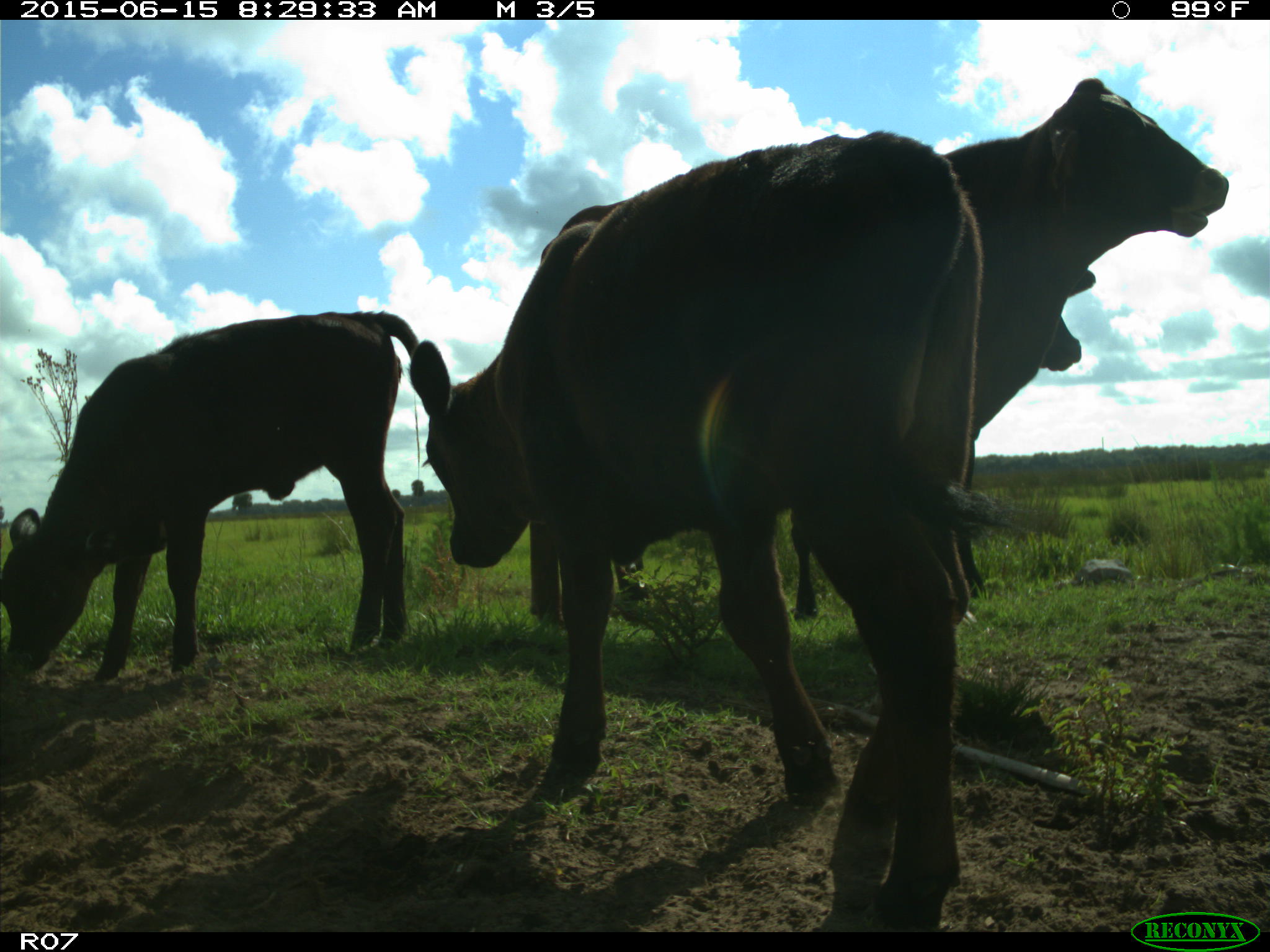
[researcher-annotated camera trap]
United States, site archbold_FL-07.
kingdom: Animalia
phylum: Chordata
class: Mammalia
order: Artiodactyla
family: Bovidae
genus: Bos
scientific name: Bos taurus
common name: domestic cow